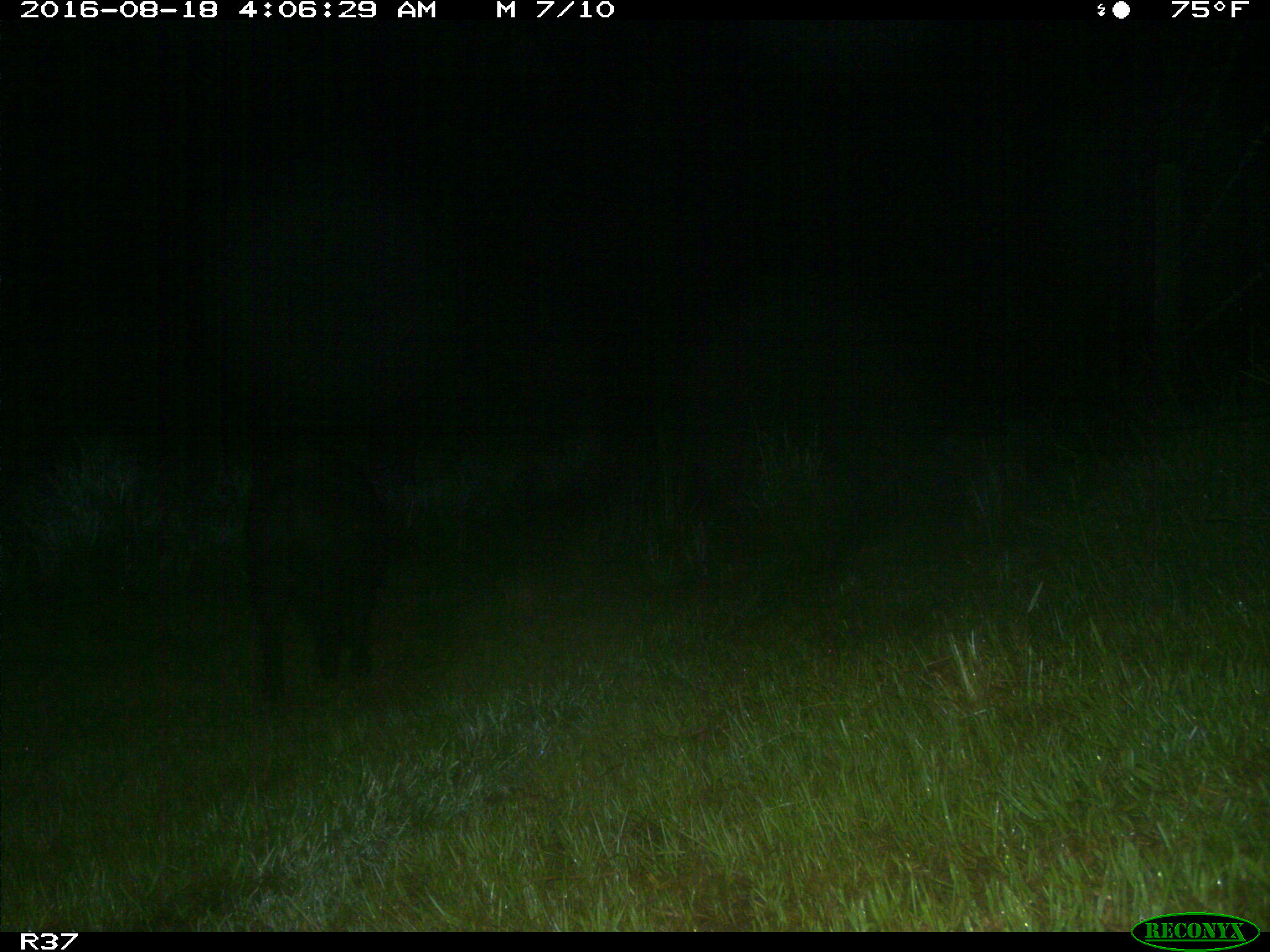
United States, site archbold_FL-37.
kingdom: Animalia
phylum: Chordata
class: Mammalia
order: Artiodactyla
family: Suidae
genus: Sus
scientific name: Sus scrofa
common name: wild boar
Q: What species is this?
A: Sus scrofa (wild boar).